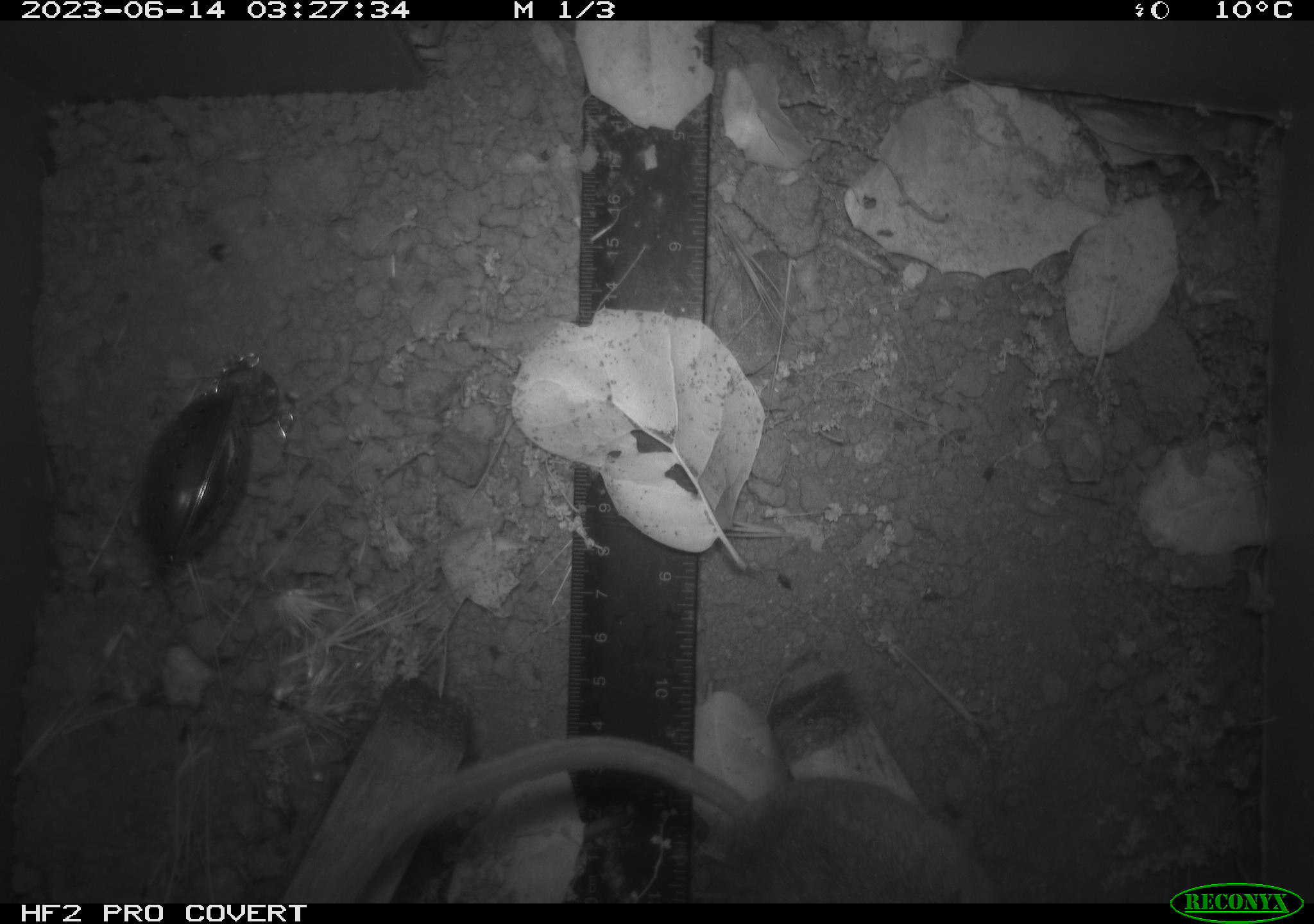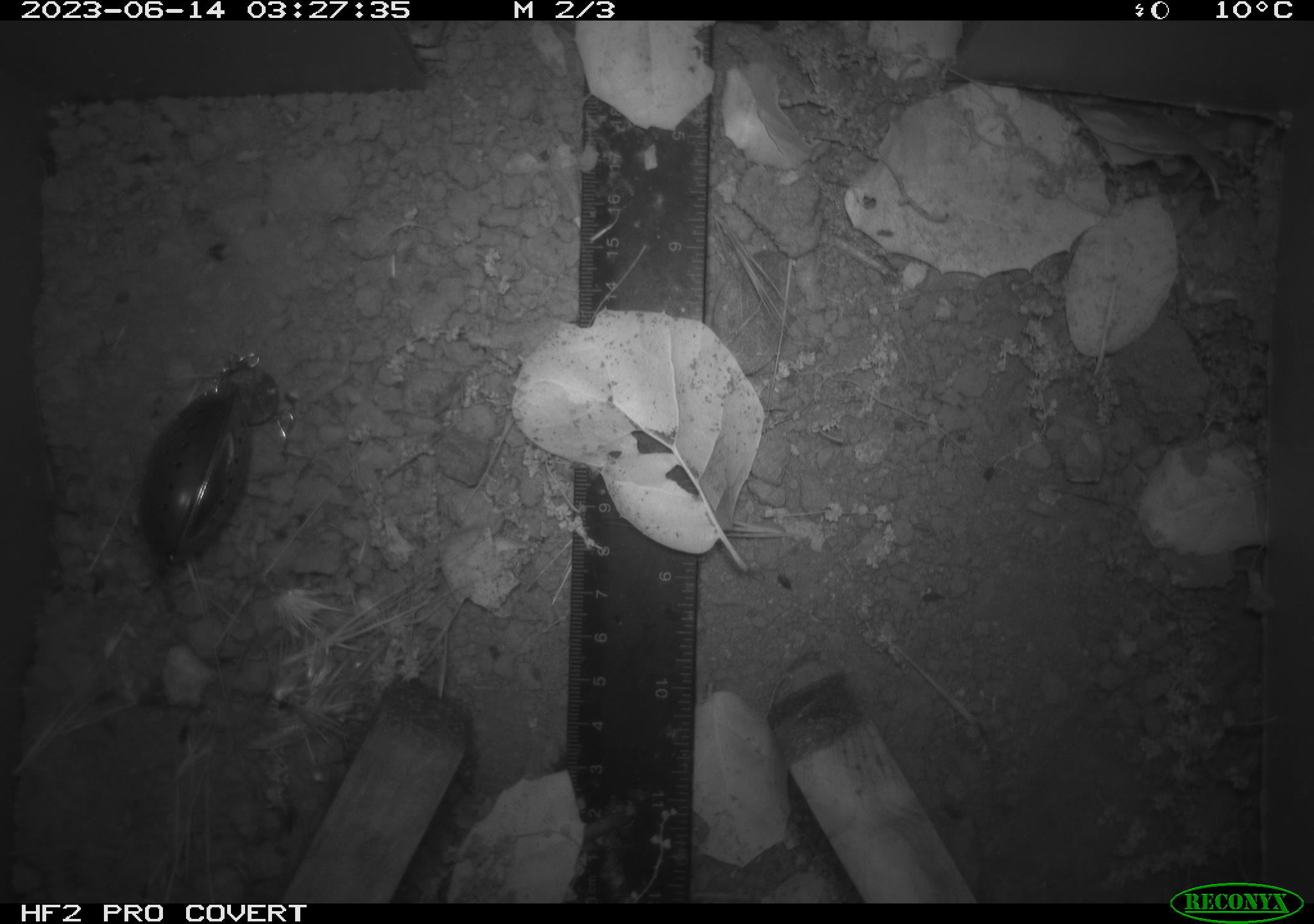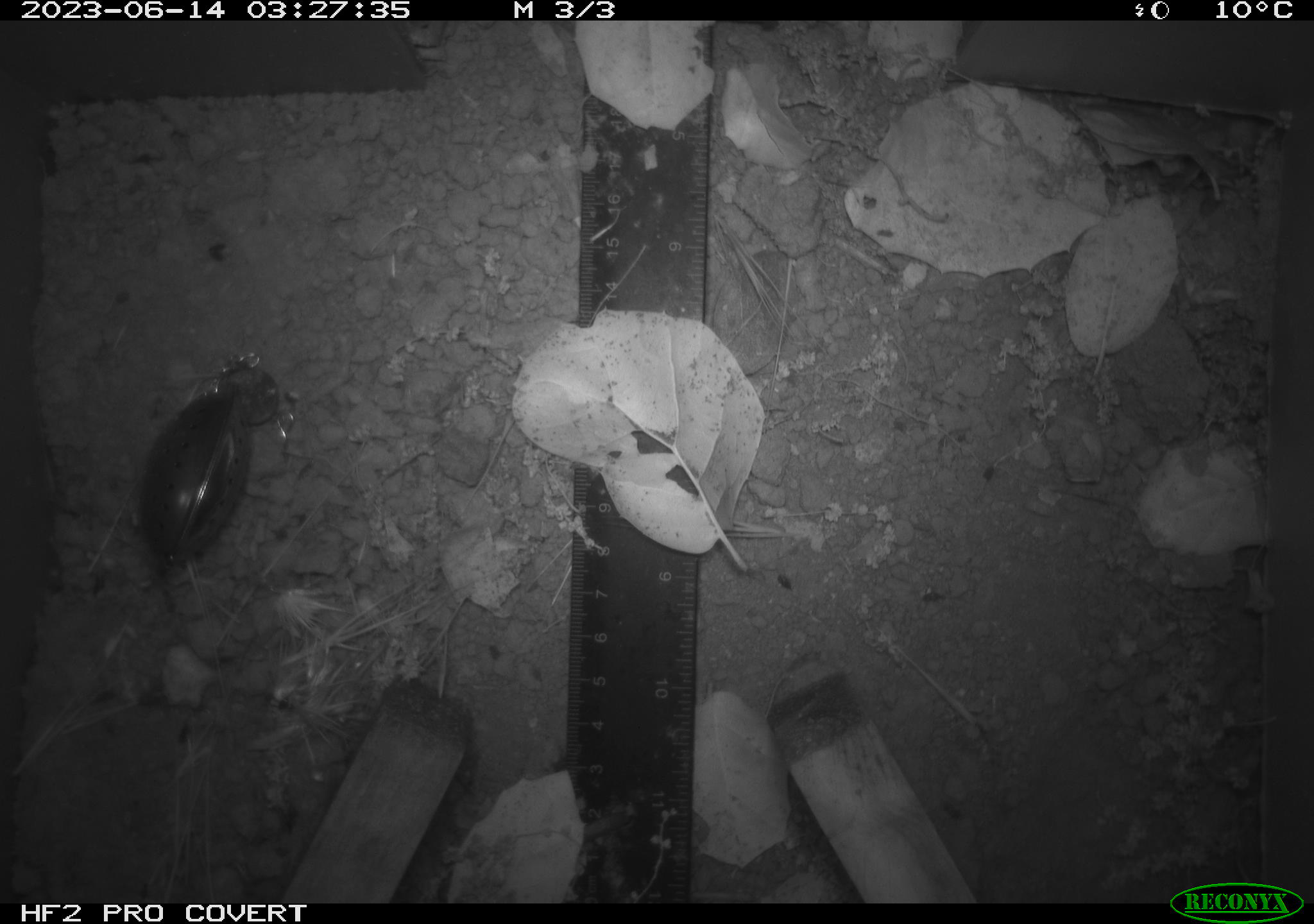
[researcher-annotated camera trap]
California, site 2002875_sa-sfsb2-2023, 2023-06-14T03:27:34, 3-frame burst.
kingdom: Animalia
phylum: Chordata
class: Mammalia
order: Rodentia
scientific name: Rodentia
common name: mouse species